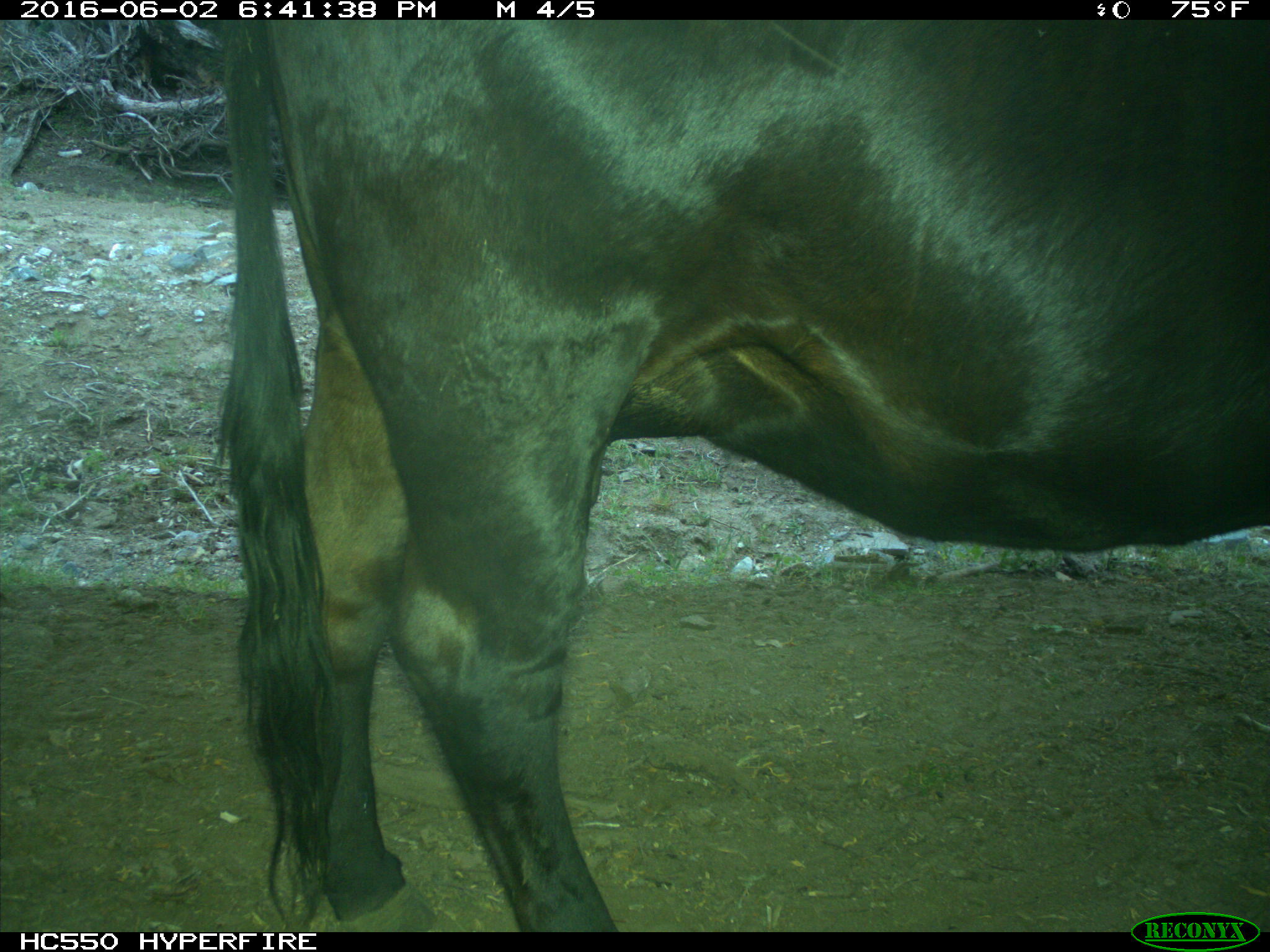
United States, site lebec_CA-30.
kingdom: Animalia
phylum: Chordata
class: Mammalia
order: Artiodactyla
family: Bovidae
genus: Bos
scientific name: Bos taurus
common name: domestic cow